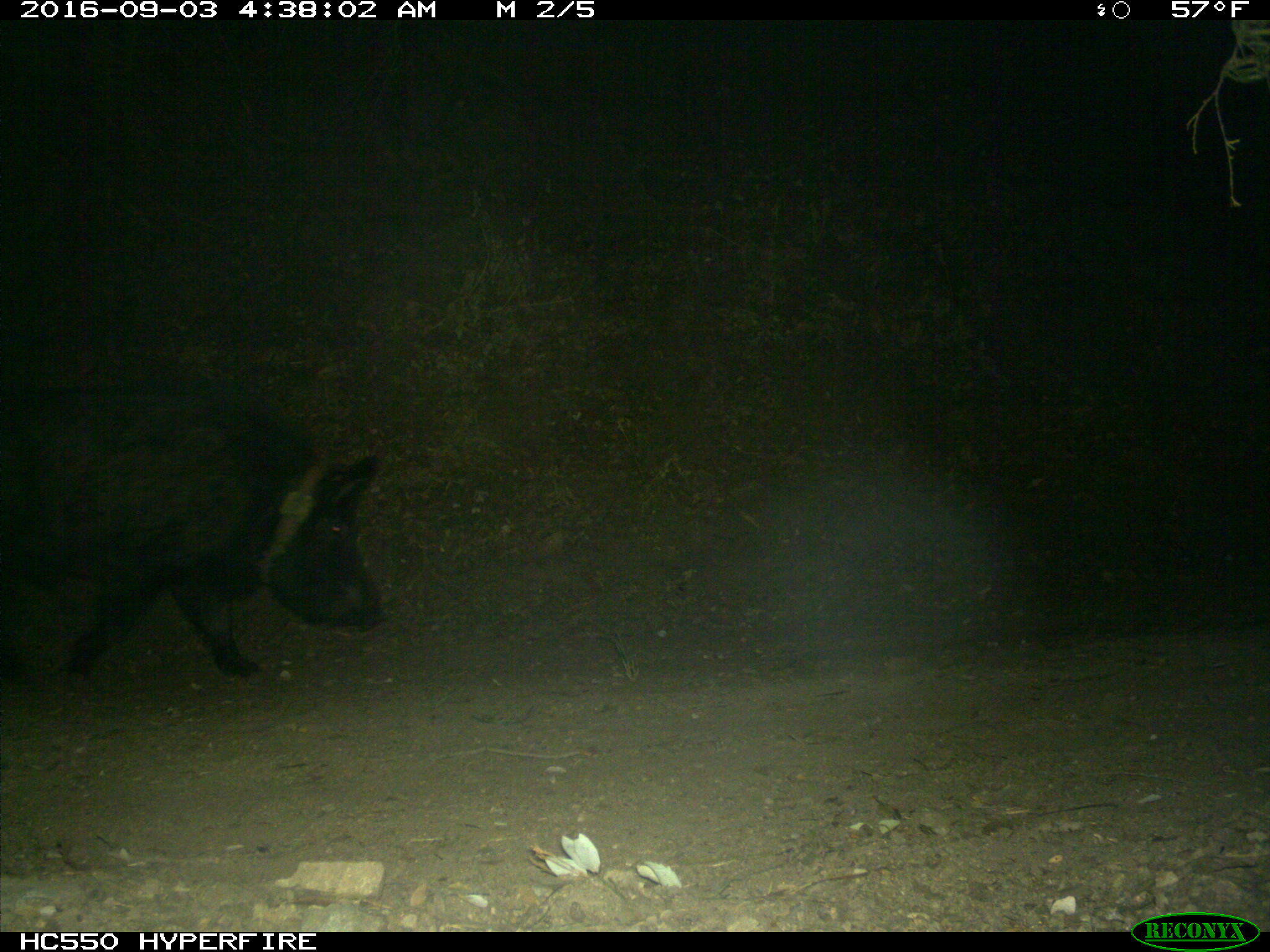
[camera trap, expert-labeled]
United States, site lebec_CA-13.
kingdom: Animalia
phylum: Chordata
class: Mammalia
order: Artiodactyla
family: Suidae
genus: Sus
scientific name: Sus scrofa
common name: wild boar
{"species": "Sus scrofa (wild boar)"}